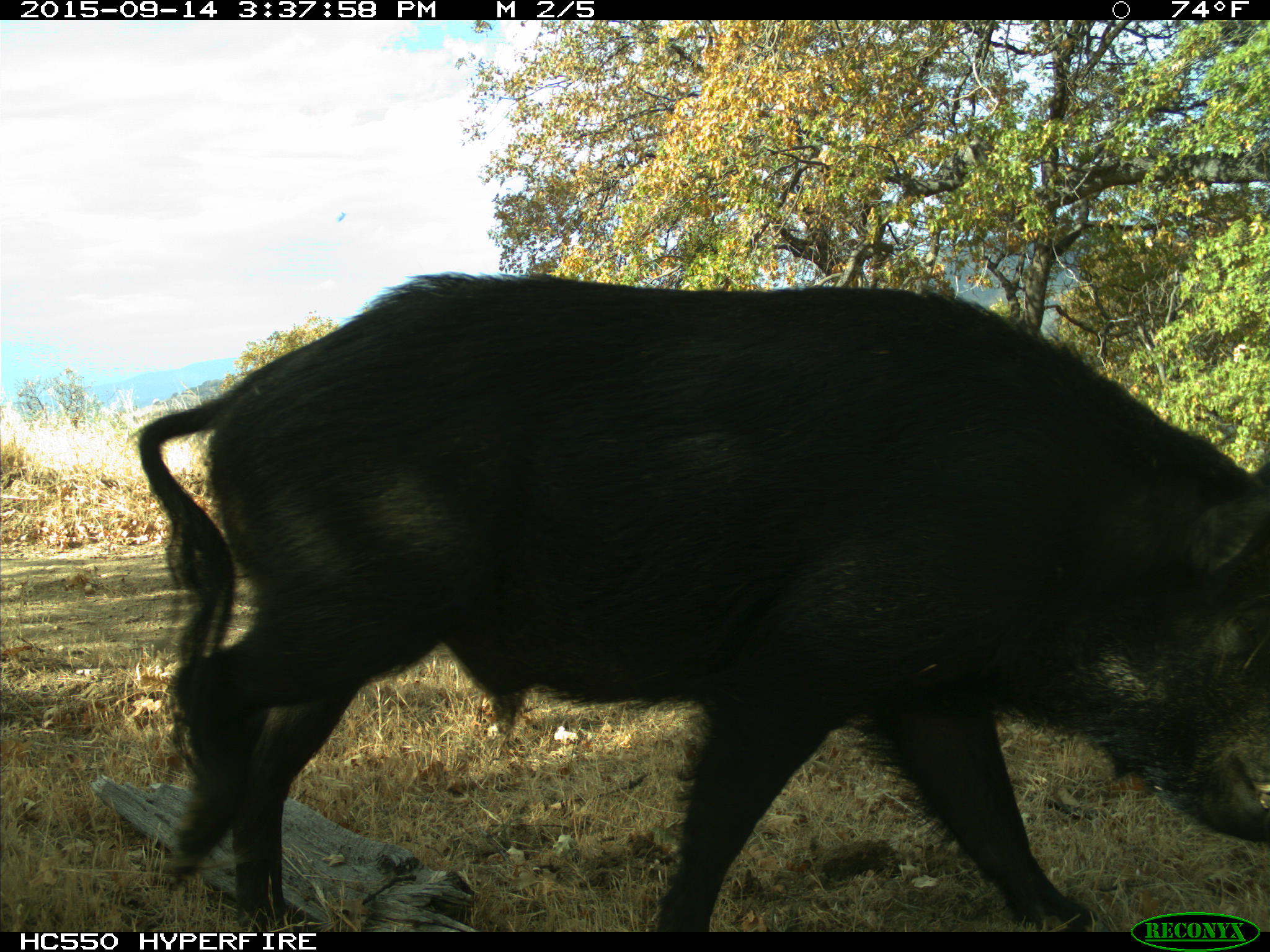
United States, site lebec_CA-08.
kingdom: Animalia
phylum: Chordata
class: Mammalia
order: Artiodactyla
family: Suidae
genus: Sus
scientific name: Sus scrofa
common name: wild boar